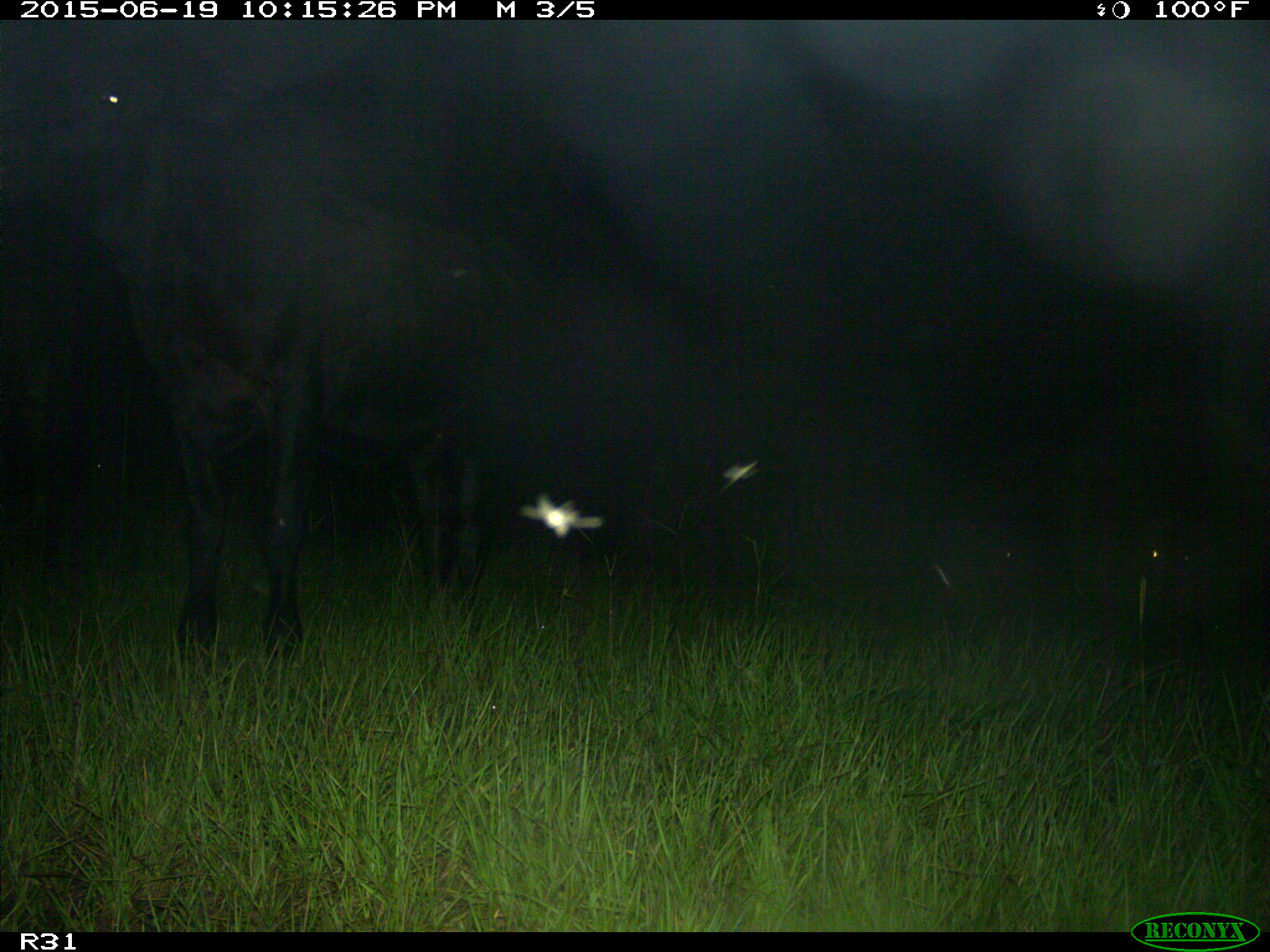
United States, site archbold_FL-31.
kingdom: Animalia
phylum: Chordata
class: Mammalia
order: Artiodactyla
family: Bovidae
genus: Bos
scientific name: Bos taurus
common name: domestic cow